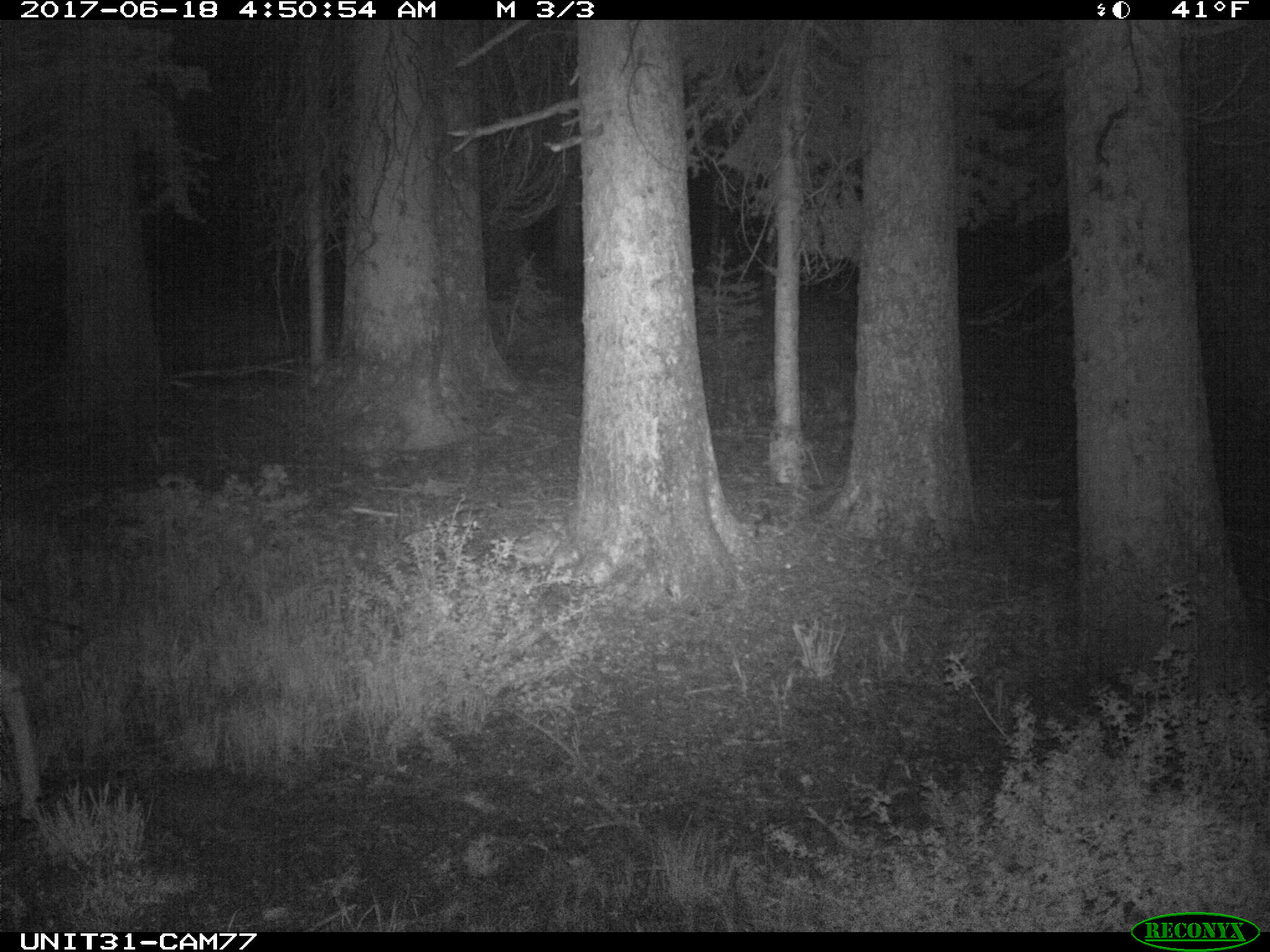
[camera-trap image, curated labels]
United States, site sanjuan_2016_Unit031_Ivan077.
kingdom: Animalia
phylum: Chordata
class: Mammalia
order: Artiodactyla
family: Cervidae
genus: Odocoileus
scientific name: Odocoileus hemionus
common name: mule deer